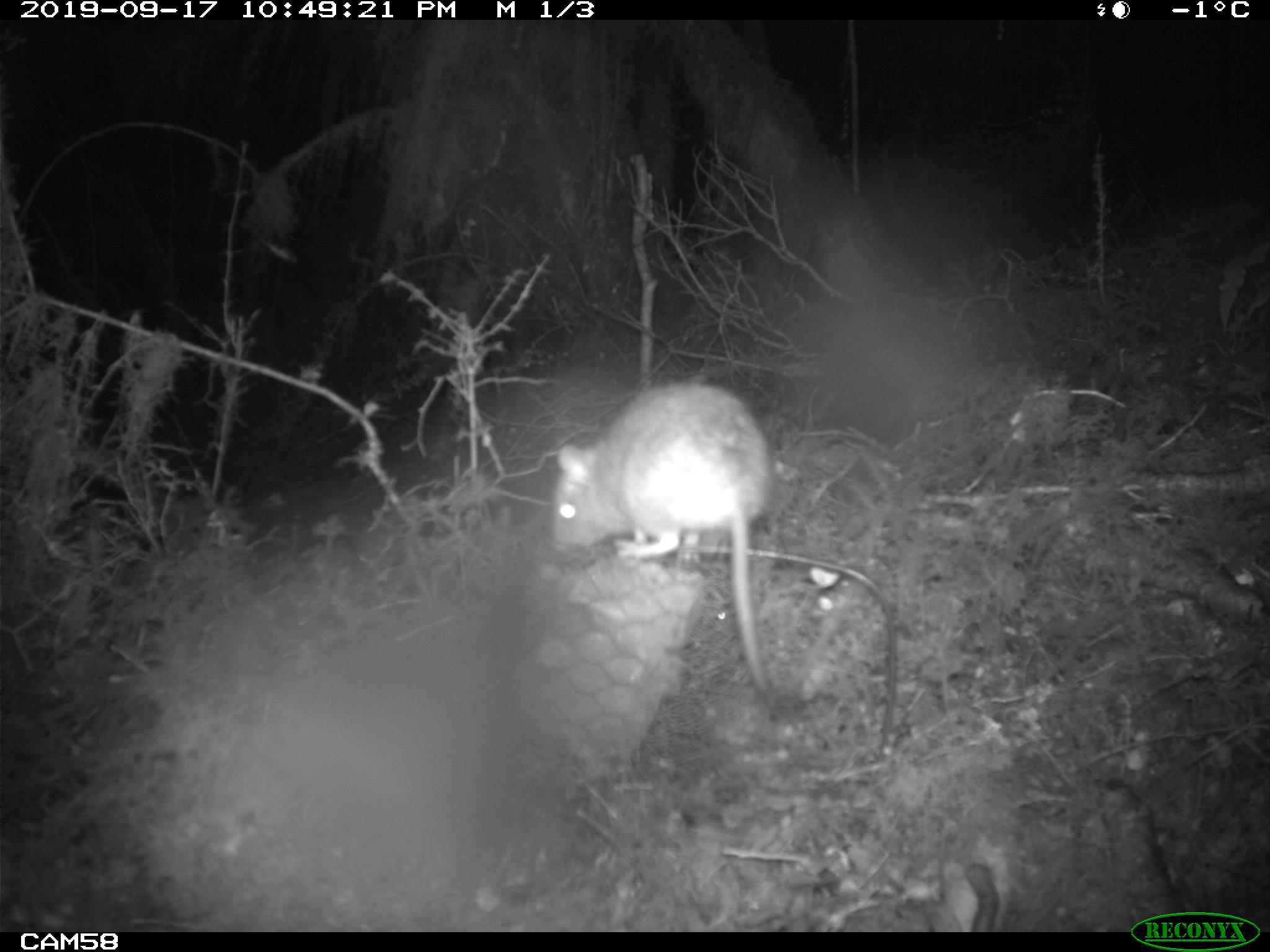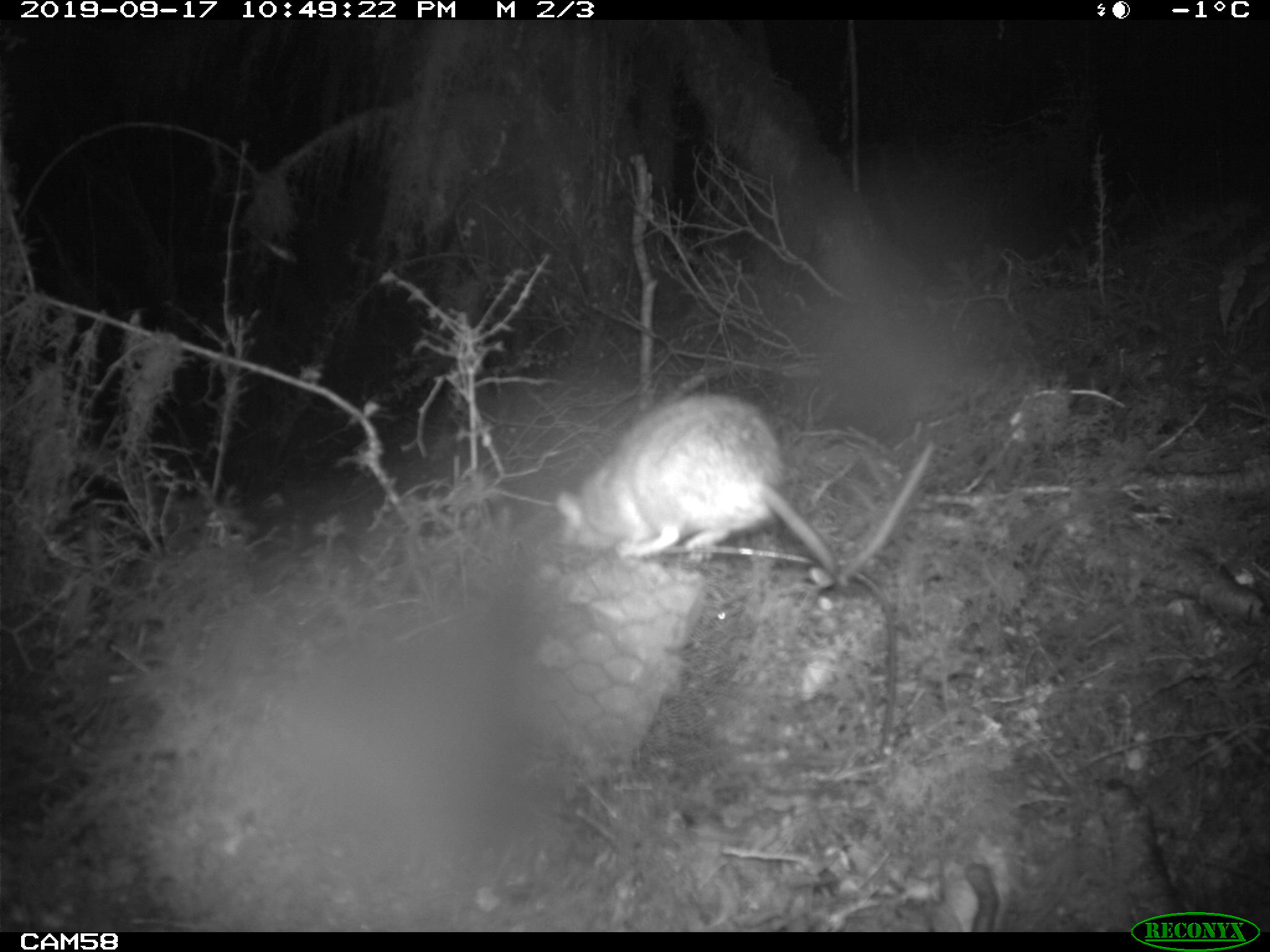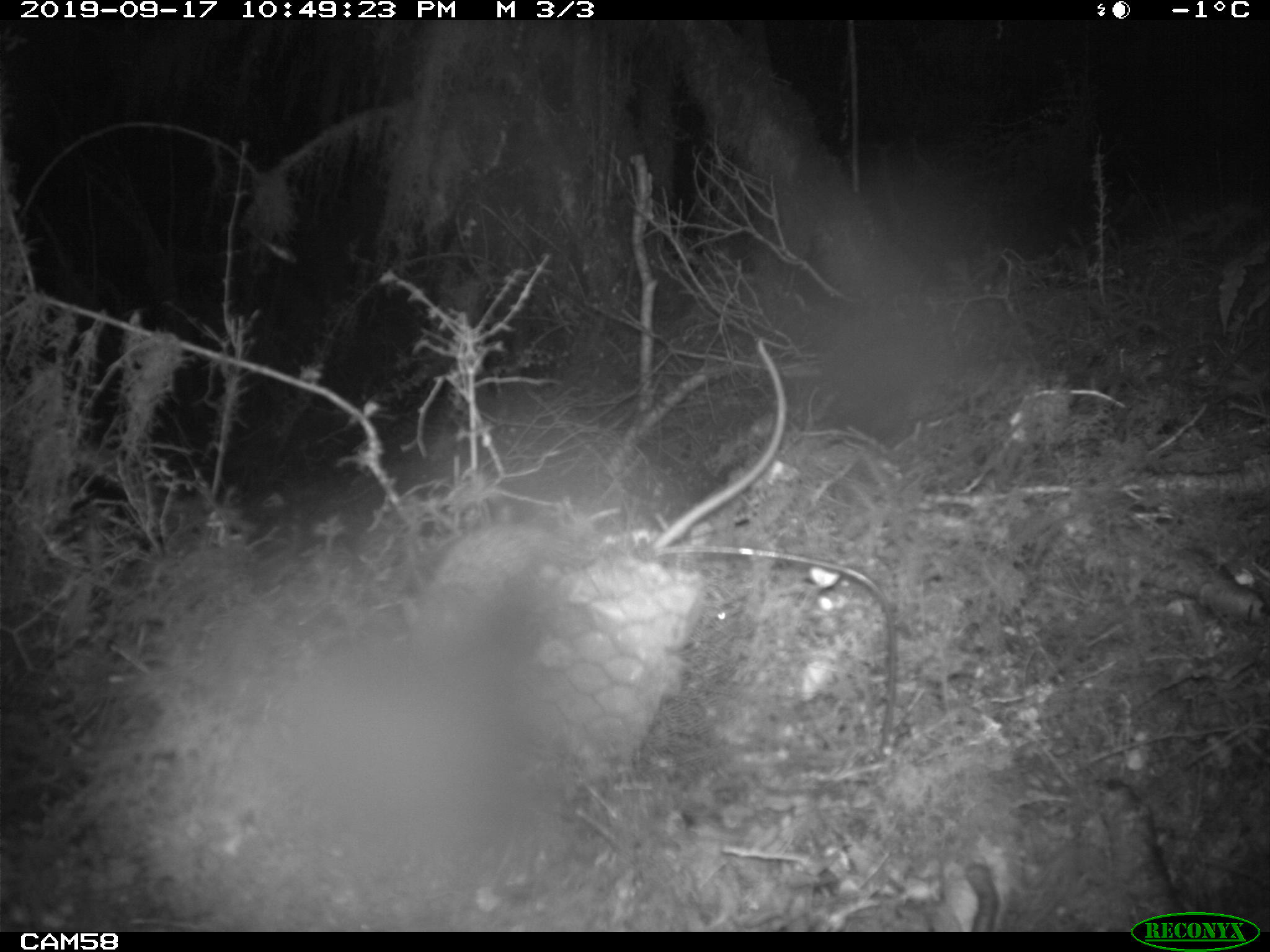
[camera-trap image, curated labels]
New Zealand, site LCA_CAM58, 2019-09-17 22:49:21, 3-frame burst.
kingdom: Animalia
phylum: Chordata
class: Mammalia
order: Rodentia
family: Muridae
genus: Rattus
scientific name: Rattus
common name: rat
Rat (Rattus).